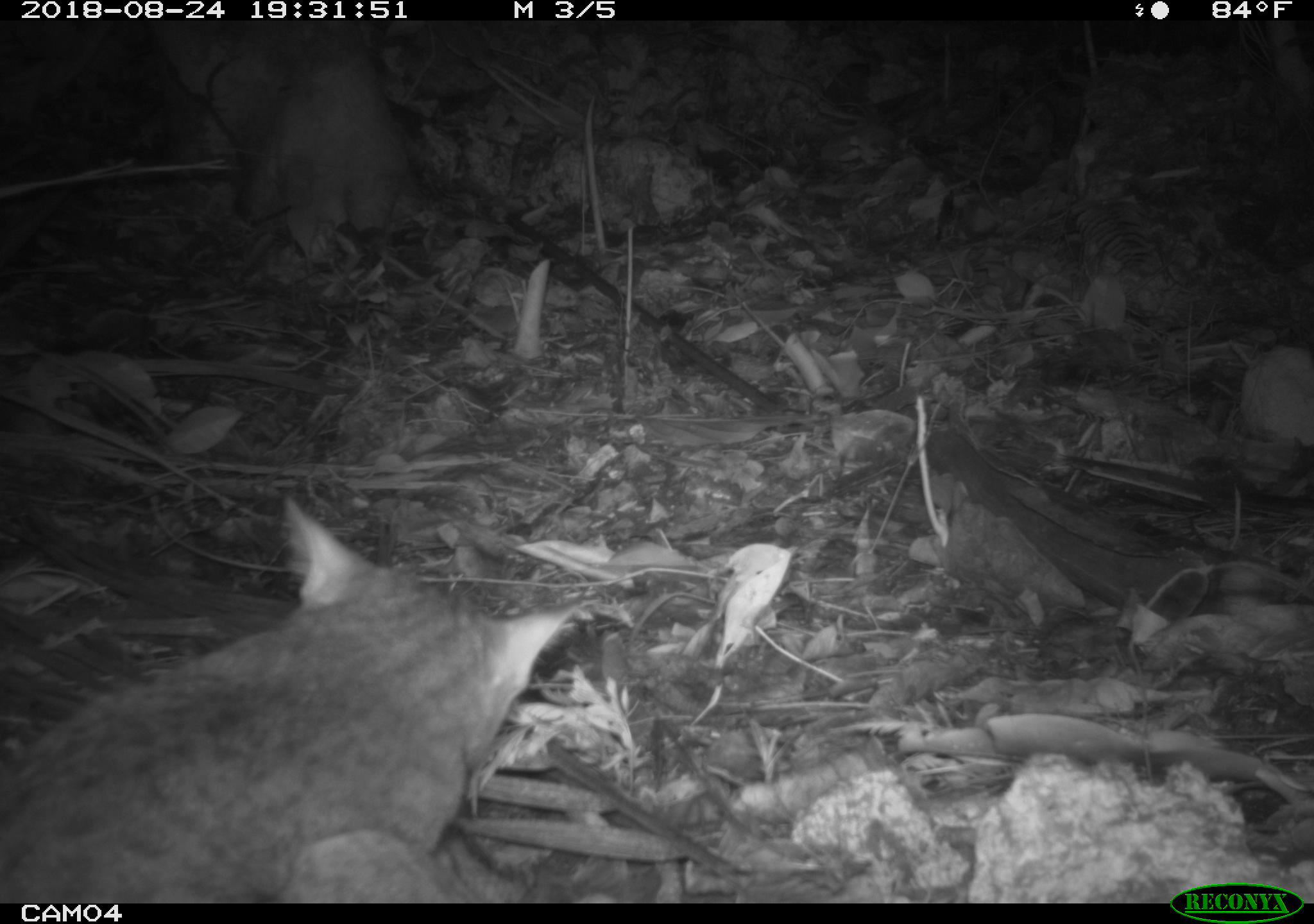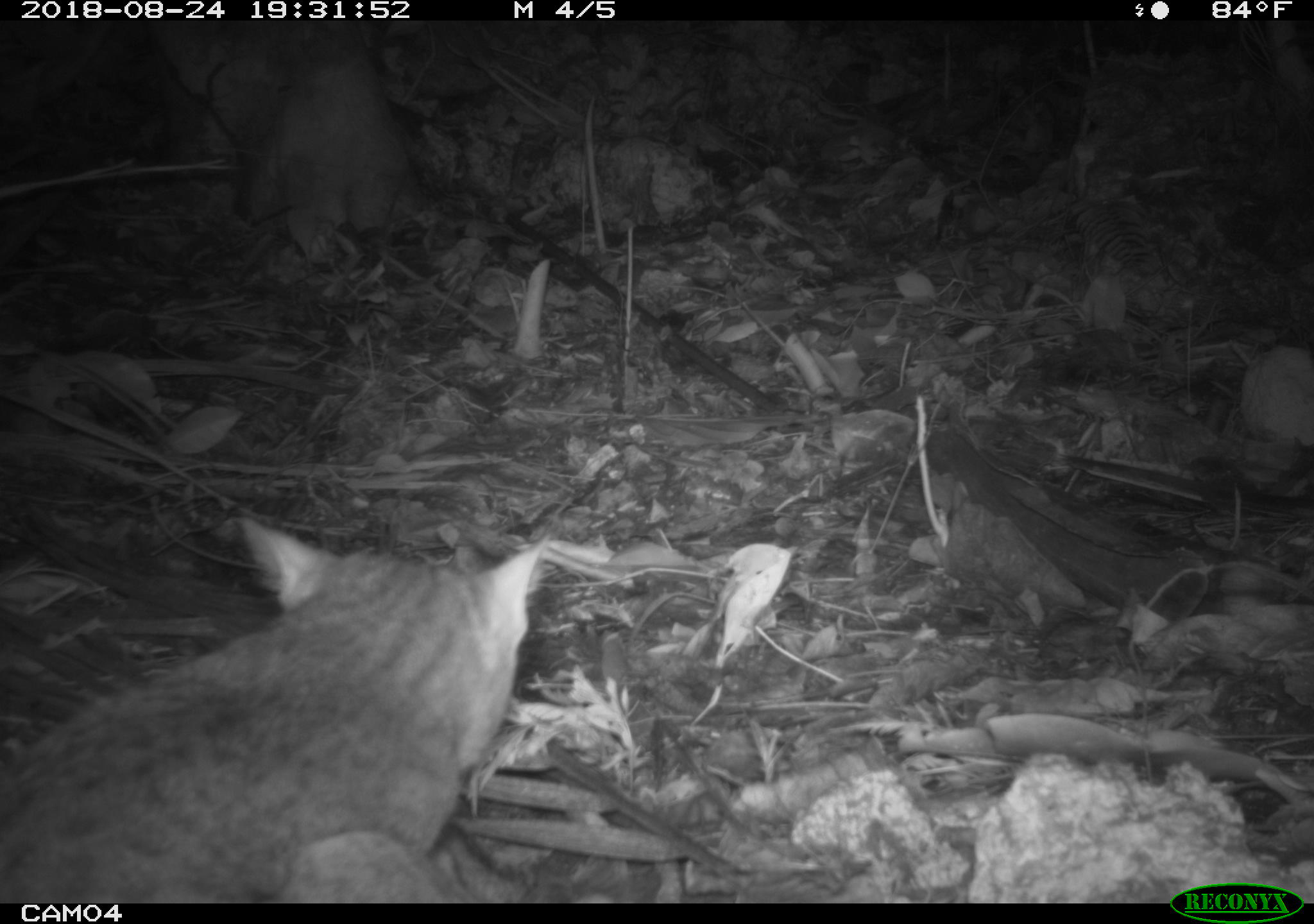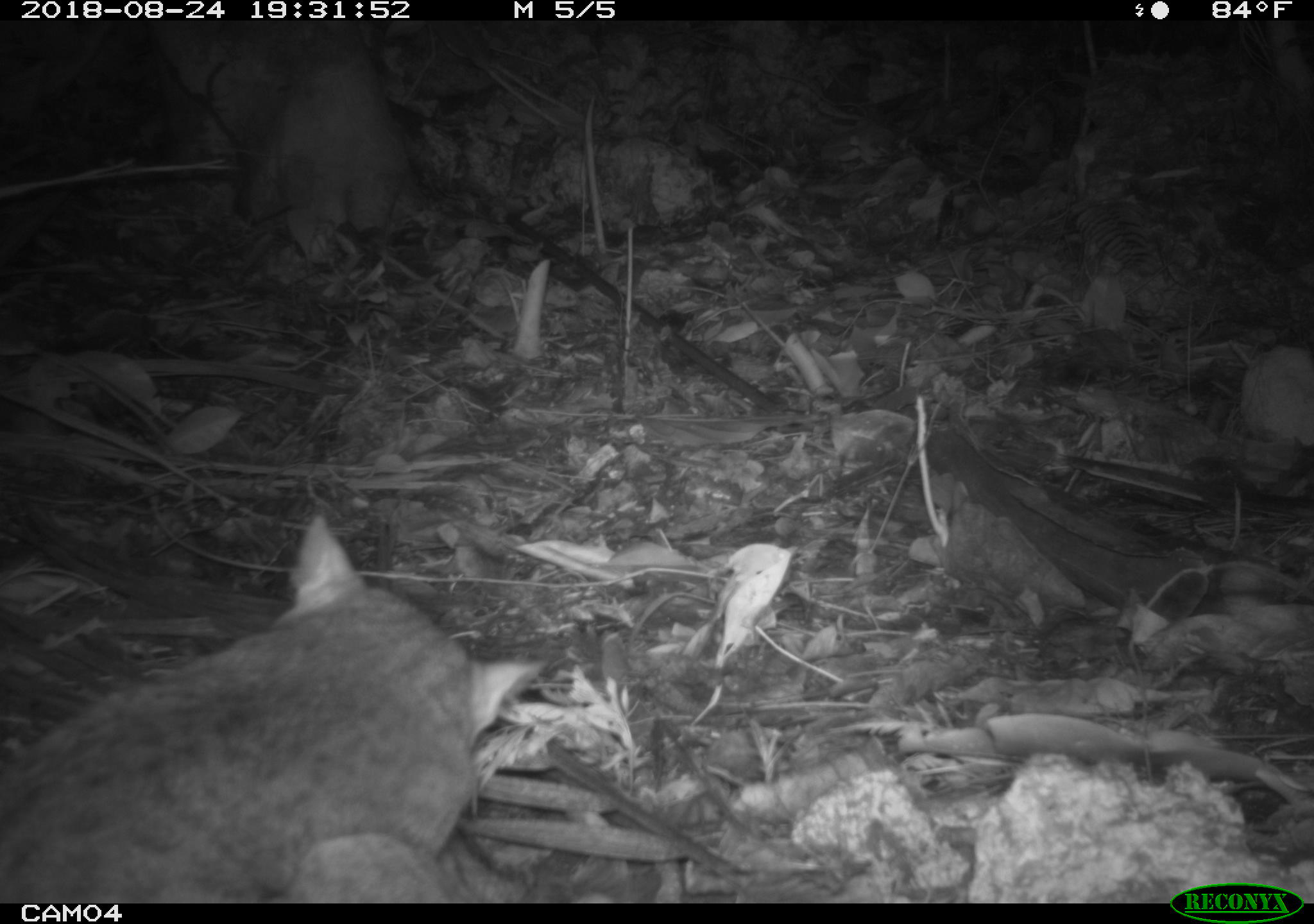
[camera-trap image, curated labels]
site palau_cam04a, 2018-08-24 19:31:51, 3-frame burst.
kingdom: Animalia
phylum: Chordata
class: Mammalia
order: Carnivora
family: Felidae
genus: Felis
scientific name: Felis catus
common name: cat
Cat (Felis catus).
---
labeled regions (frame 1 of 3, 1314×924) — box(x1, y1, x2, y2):
cat: box(0, 493, 600, 902)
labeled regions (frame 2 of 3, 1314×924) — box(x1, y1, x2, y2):
cat: box(0, 530, 550, 902)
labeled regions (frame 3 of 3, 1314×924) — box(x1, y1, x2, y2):
cat: box(4, 506, 568, 903)